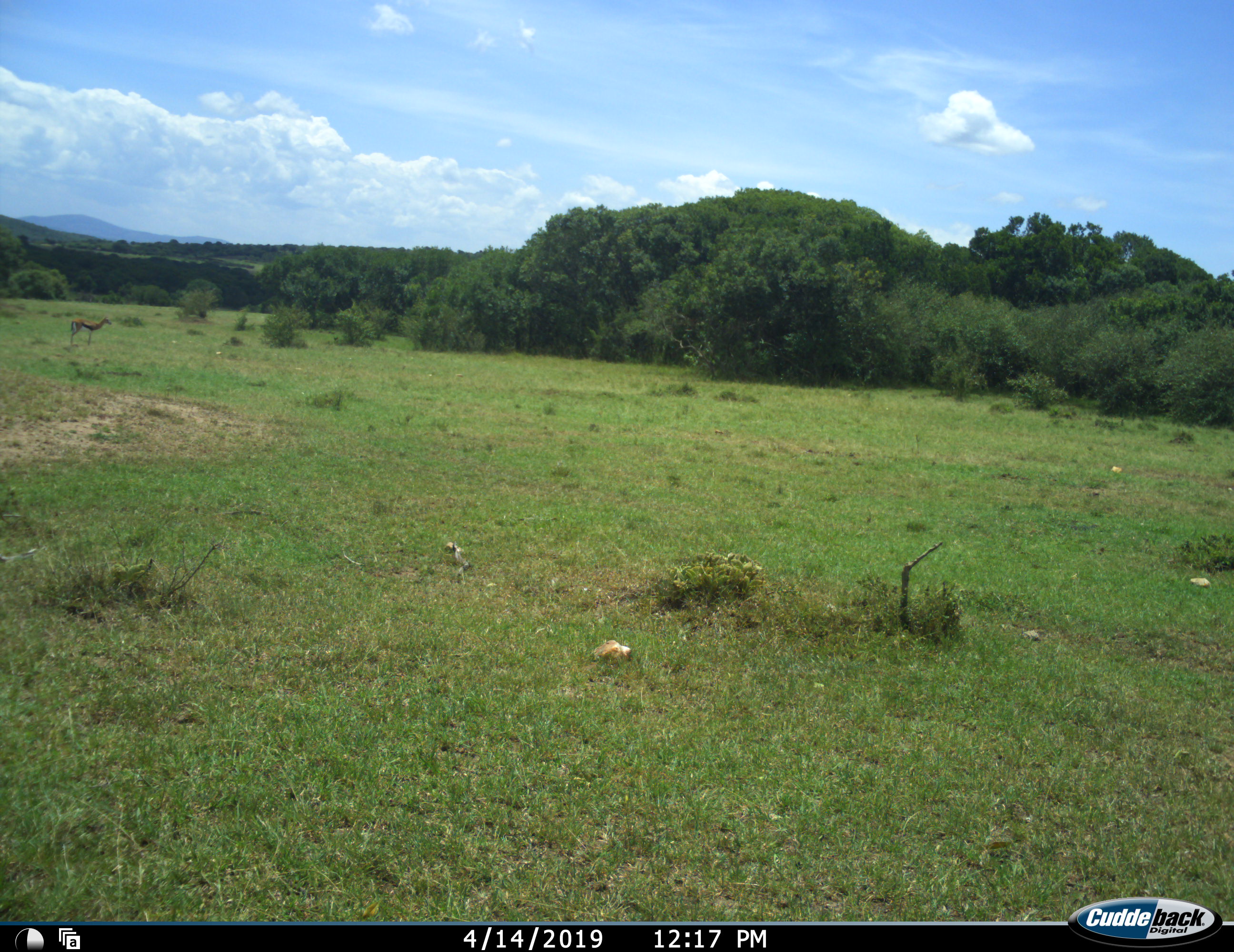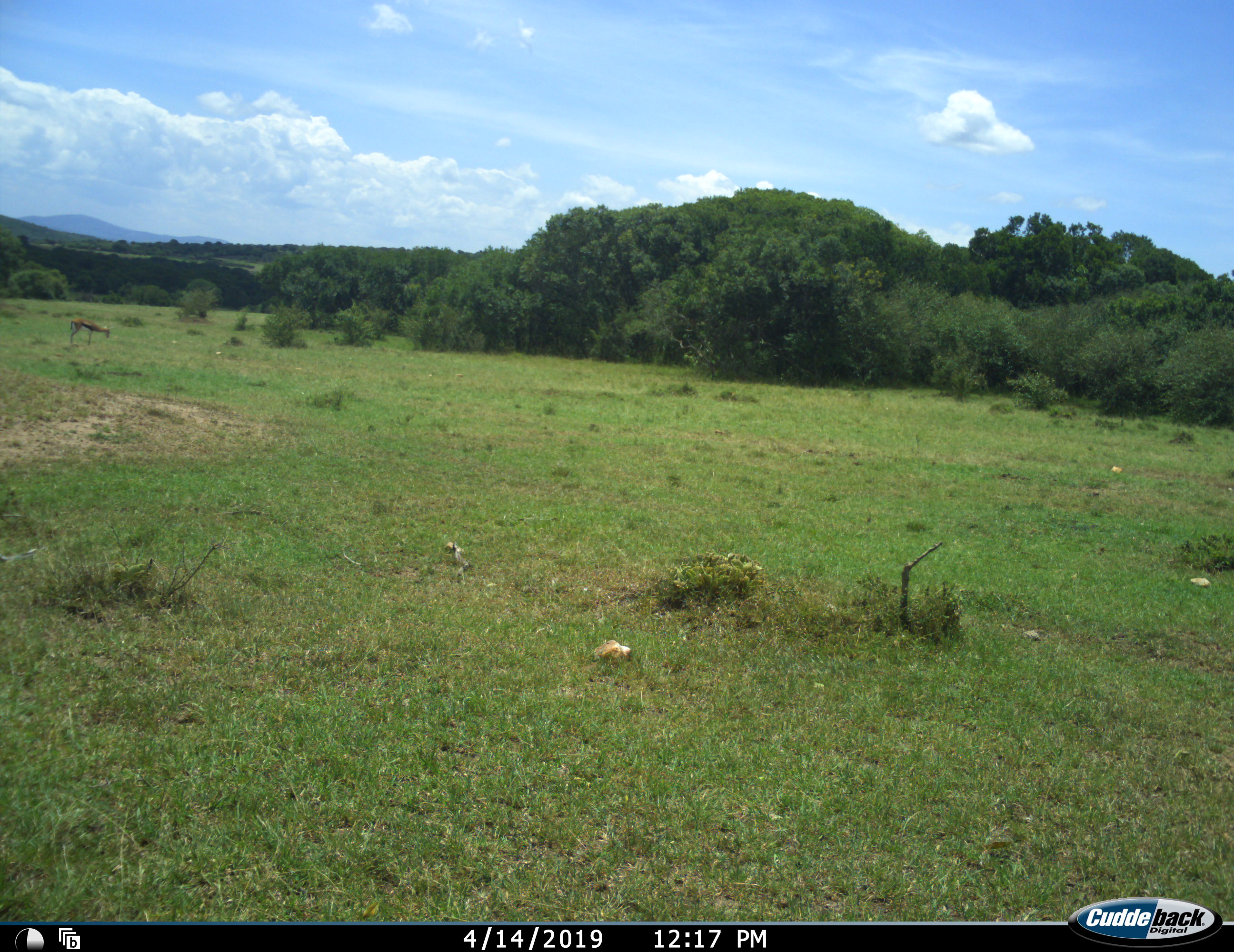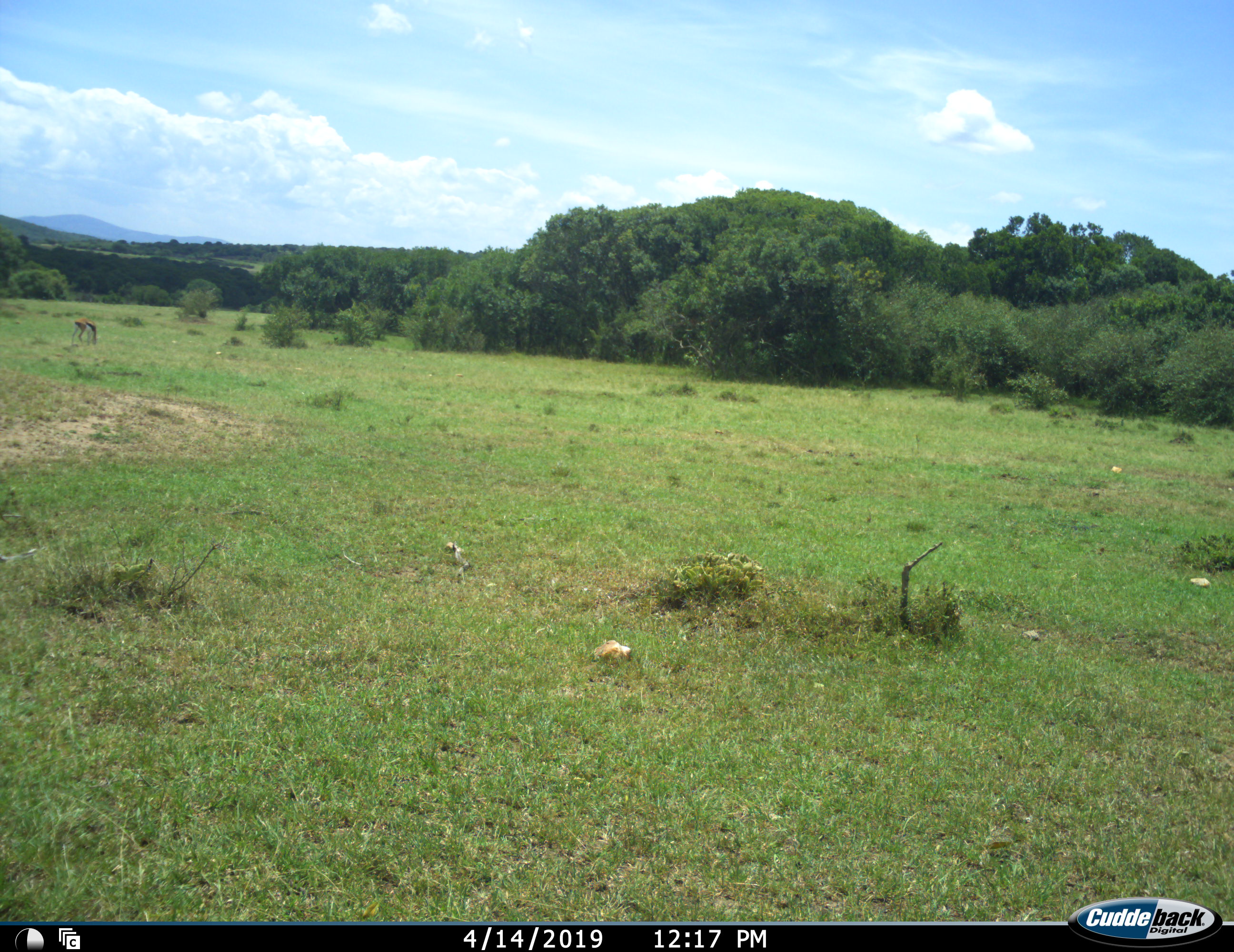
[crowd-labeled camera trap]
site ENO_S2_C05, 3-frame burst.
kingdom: Animalia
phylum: Chordata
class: Mammalia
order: Artiodactyla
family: Bovidae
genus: Eudorcas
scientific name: Eudorcas thomsonii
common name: thomson's gazelle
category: gazellethomsons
Gazellethomsons (thomson's gazelle) (Eudorcas thomsonii), count 1. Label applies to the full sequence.